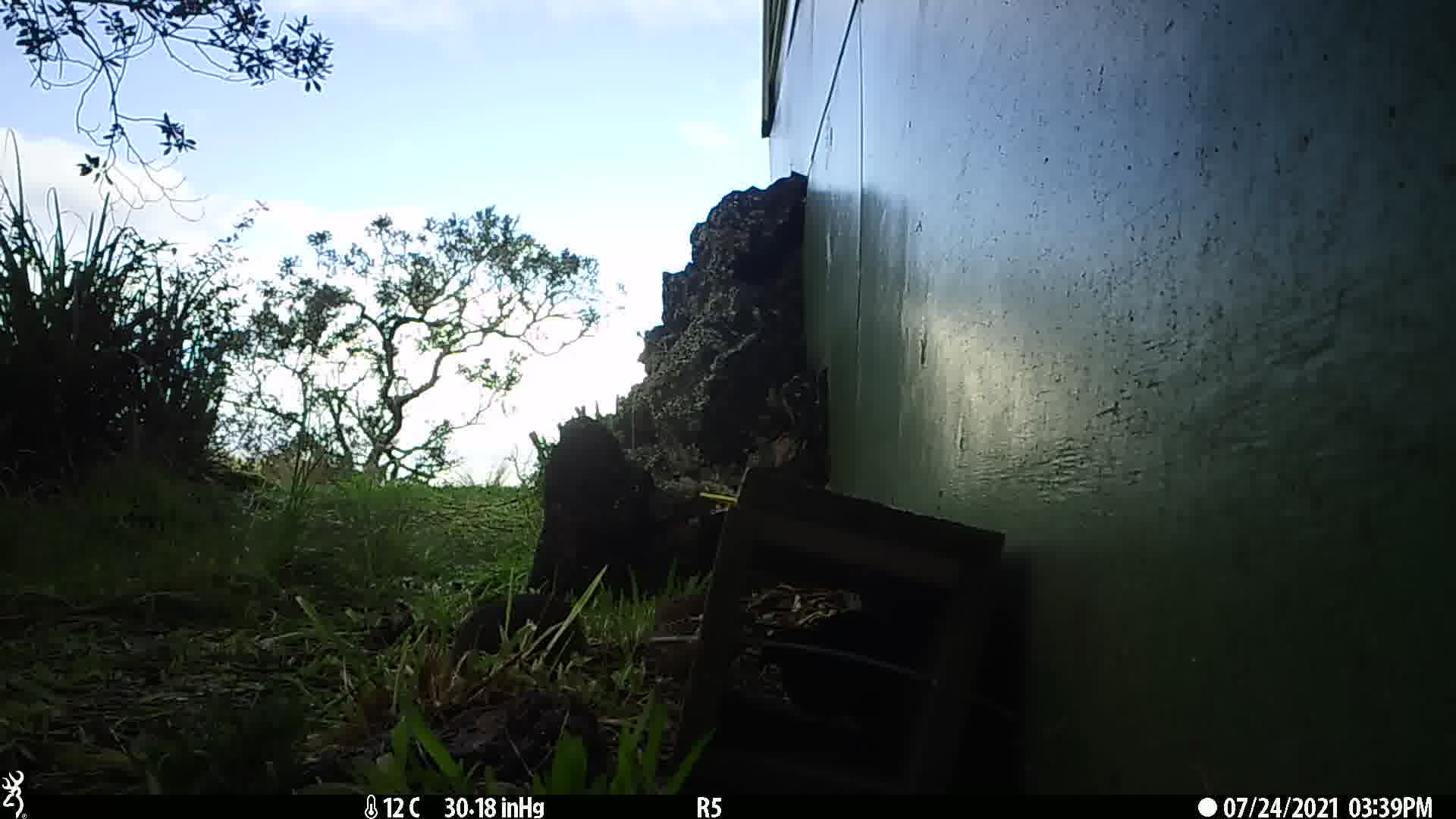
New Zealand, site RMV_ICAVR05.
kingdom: Animalia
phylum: Chordata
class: Aves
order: Galliformes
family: Phasianidae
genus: Synoicus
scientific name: Synoicus ypsilophorus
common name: brown quail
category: quail brown